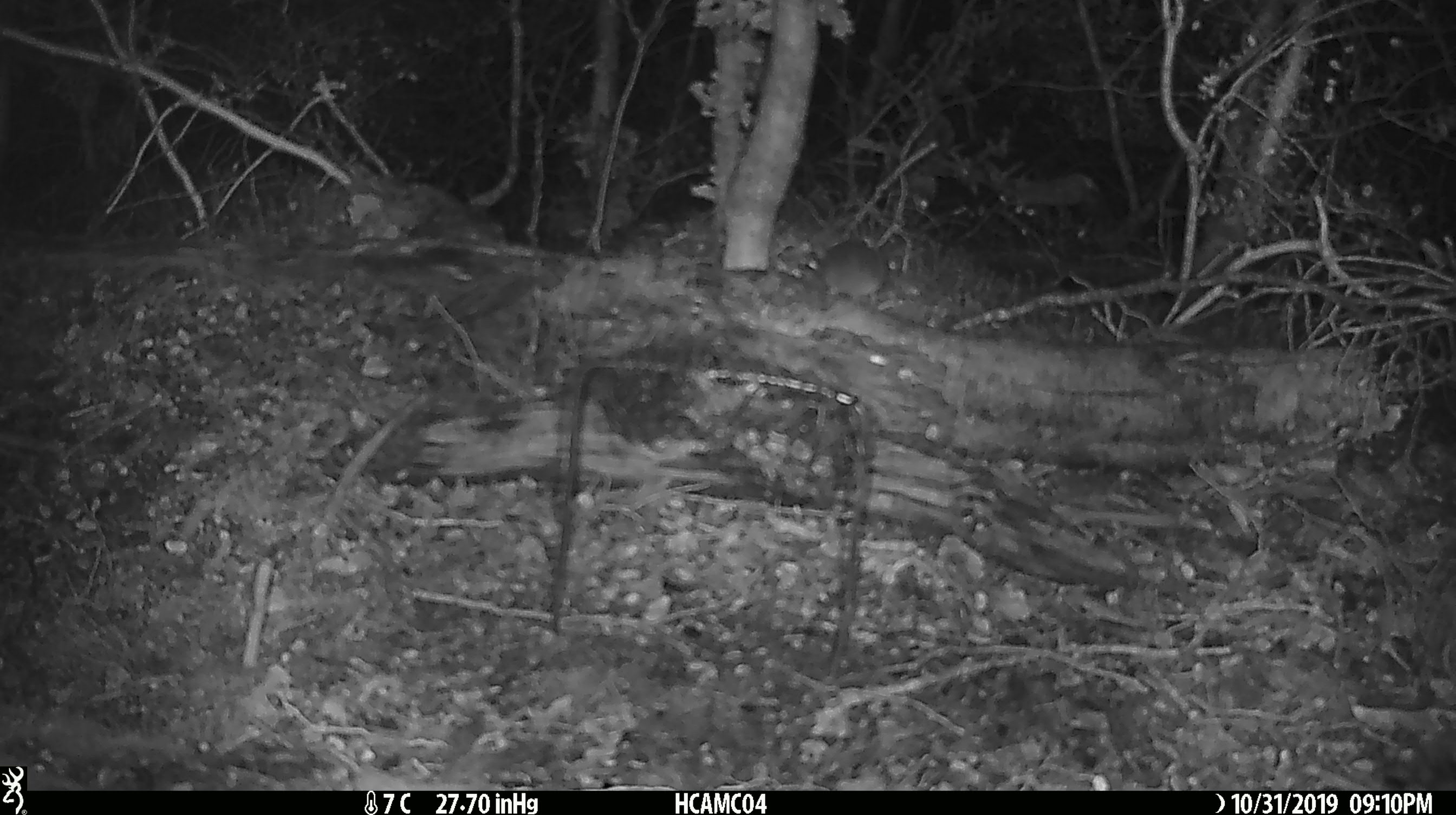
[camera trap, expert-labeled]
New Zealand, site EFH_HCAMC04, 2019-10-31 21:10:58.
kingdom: Animalia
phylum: Chordata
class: Mammalia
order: Rodentia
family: Muridae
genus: Mus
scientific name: Mus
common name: mouse